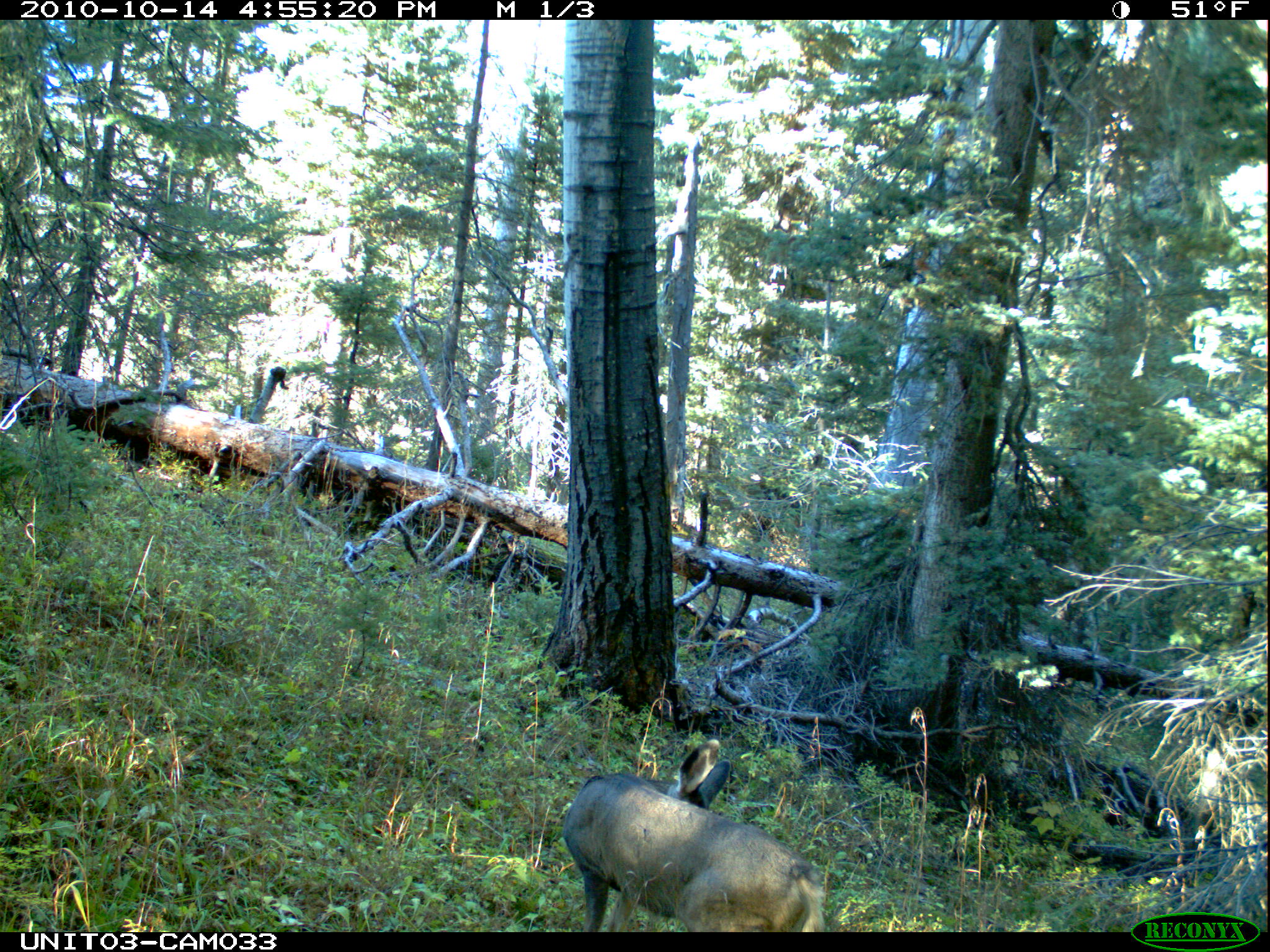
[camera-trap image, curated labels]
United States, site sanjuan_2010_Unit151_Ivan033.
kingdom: Animalia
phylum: Chordata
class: Mammalia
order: Artiodactyla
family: Cervidae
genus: Odocoileus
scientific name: Odocoileus hemionus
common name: mule deer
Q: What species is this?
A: Odocoileus hemionus (mule deer).